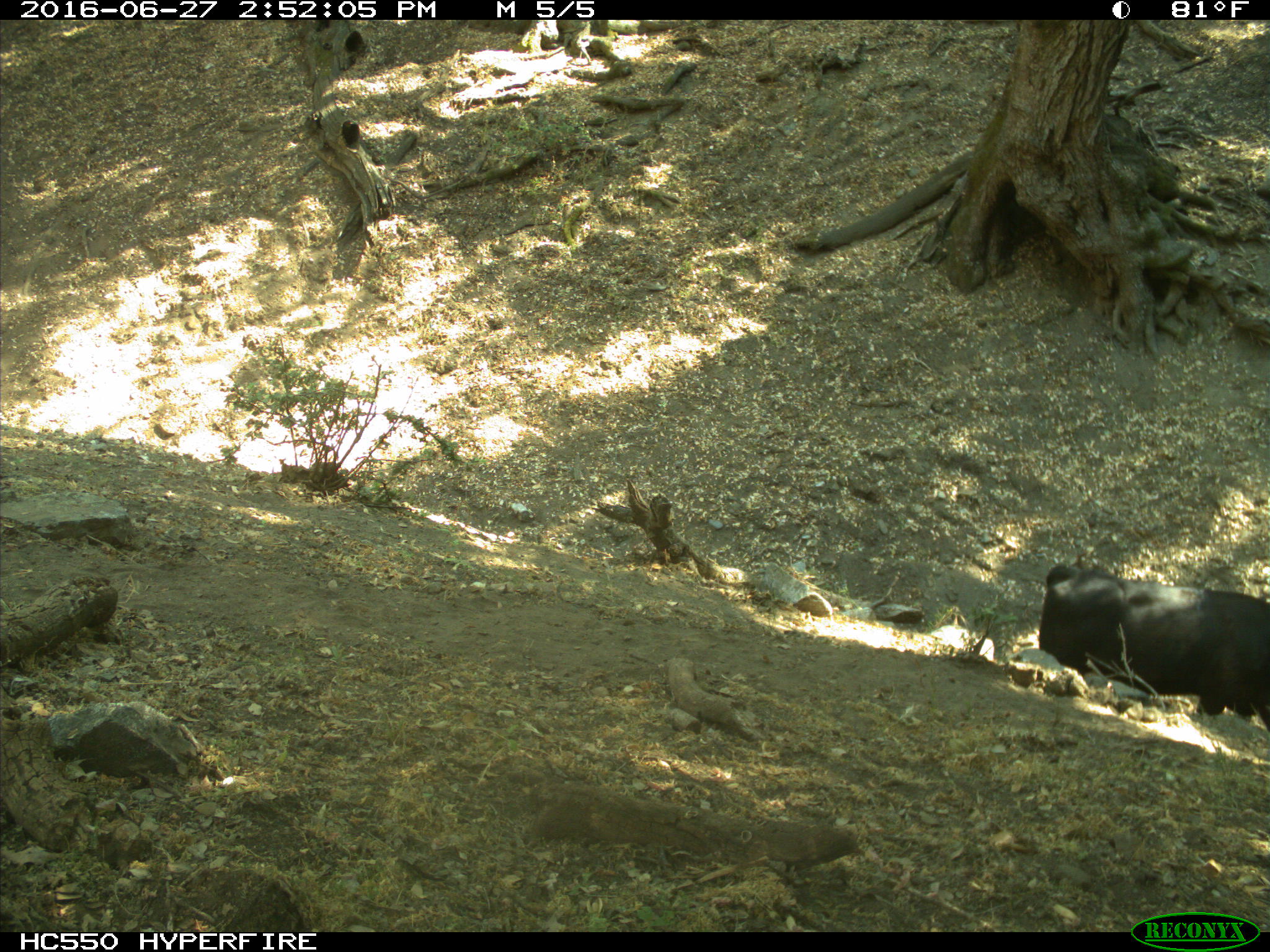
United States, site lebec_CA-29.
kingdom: Animalia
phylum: Chordata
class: Mammalia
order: Artiodactyla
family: Bovidae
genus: Bos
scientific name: Bos taurus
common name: domestic cow